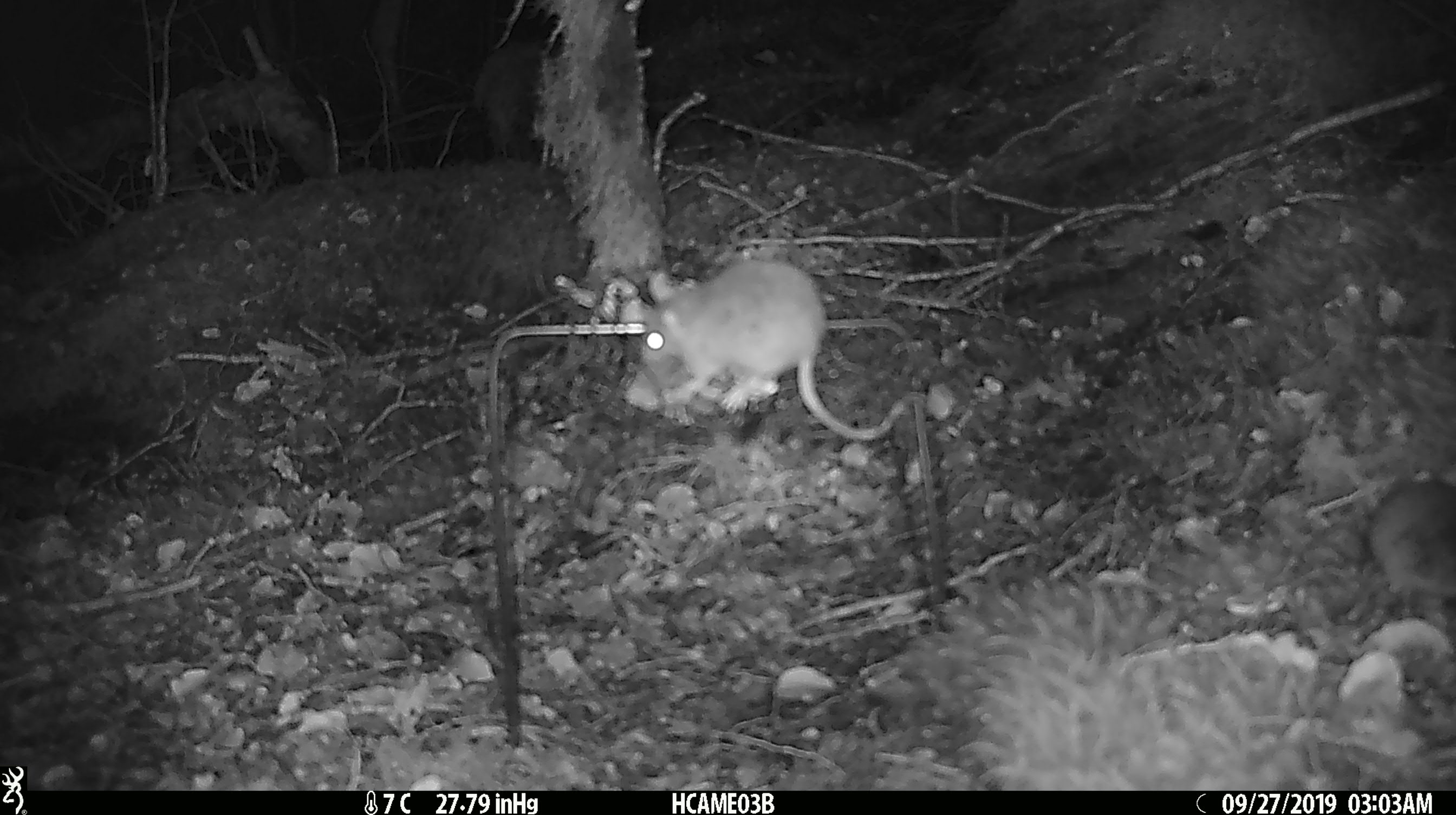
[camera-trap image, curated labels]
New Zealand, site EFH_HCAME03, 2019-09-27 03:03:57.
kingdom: Animalia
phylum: Chordata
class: Mammalia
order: Rodentia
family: Muridae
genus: Mus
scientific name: Mus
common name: mouse